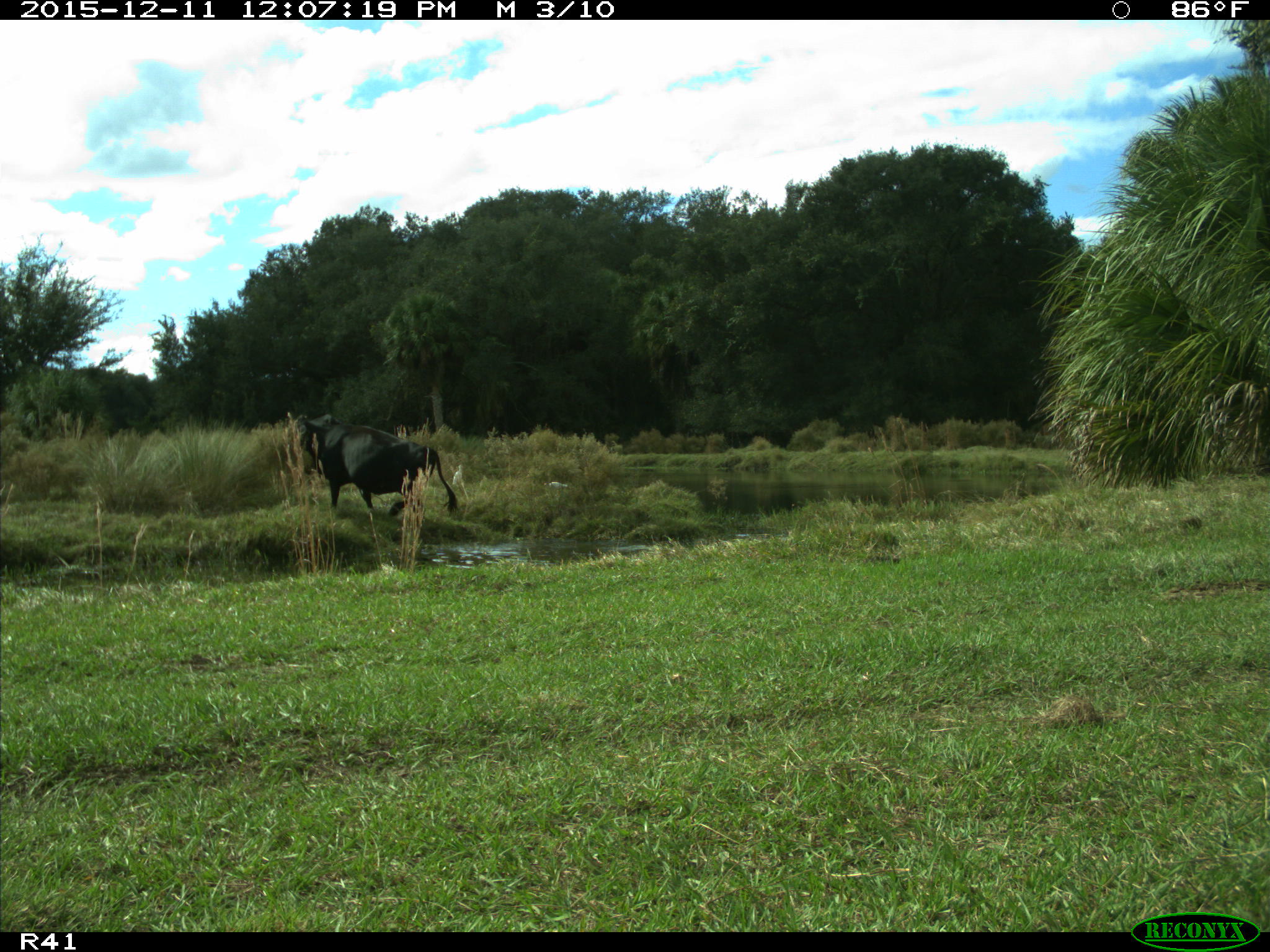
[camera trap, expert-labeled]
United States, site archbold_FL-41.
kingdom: Animalia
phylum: Chordata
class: Mammalia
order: Artiodactyla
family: Bovidae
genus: Bos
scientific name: Bos taurus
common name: domestic cow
Bos taurus (domestic cow).